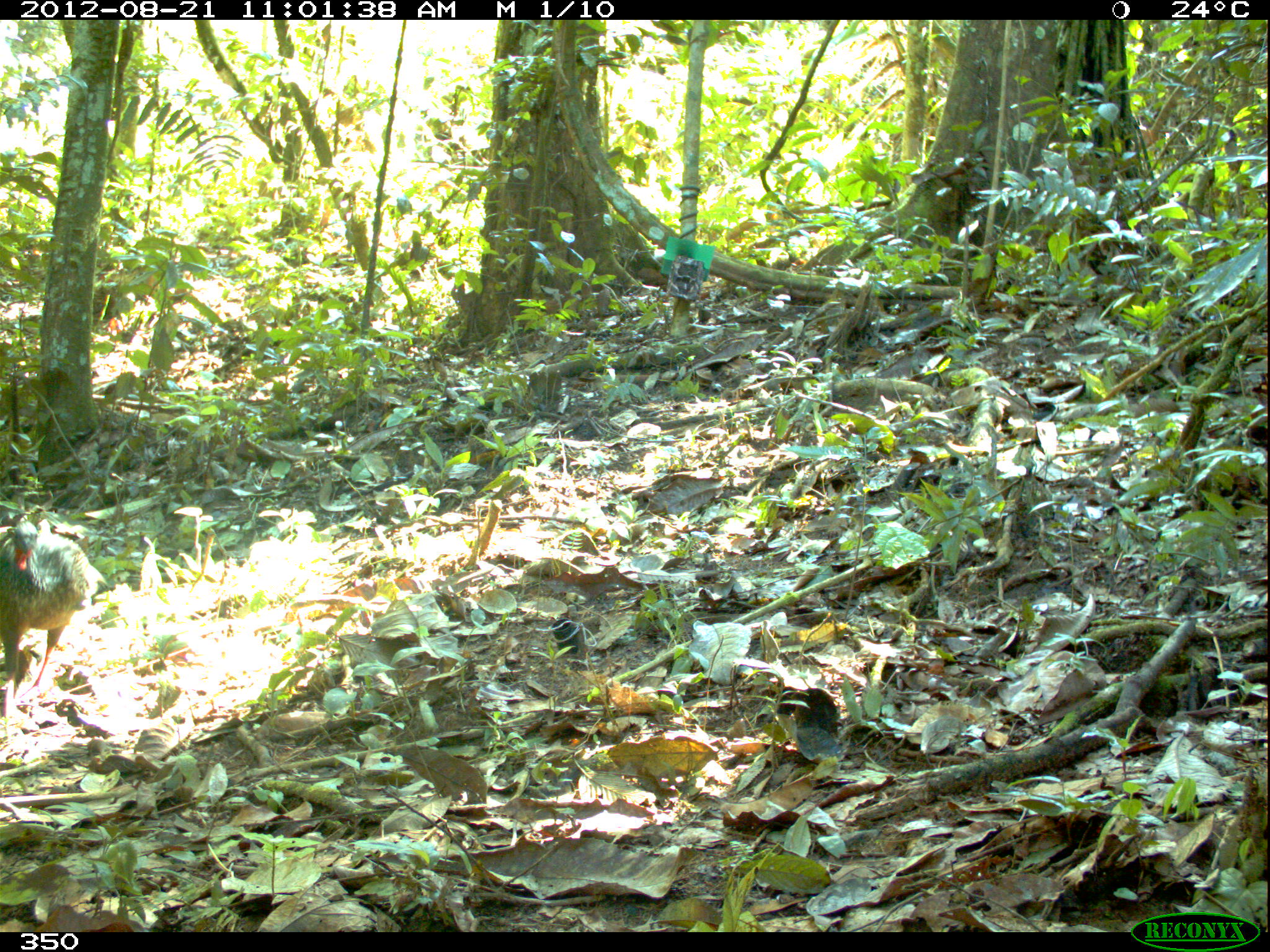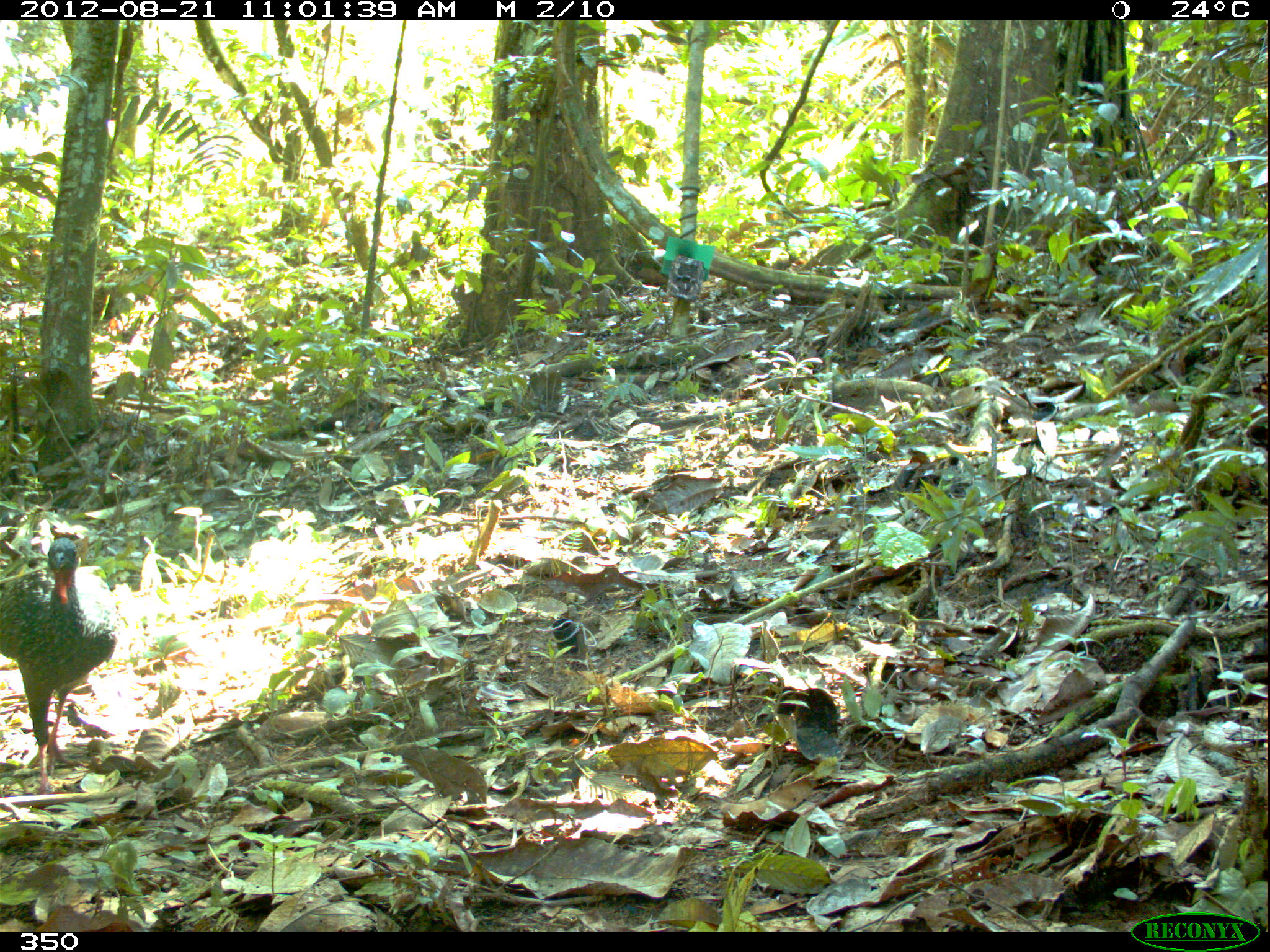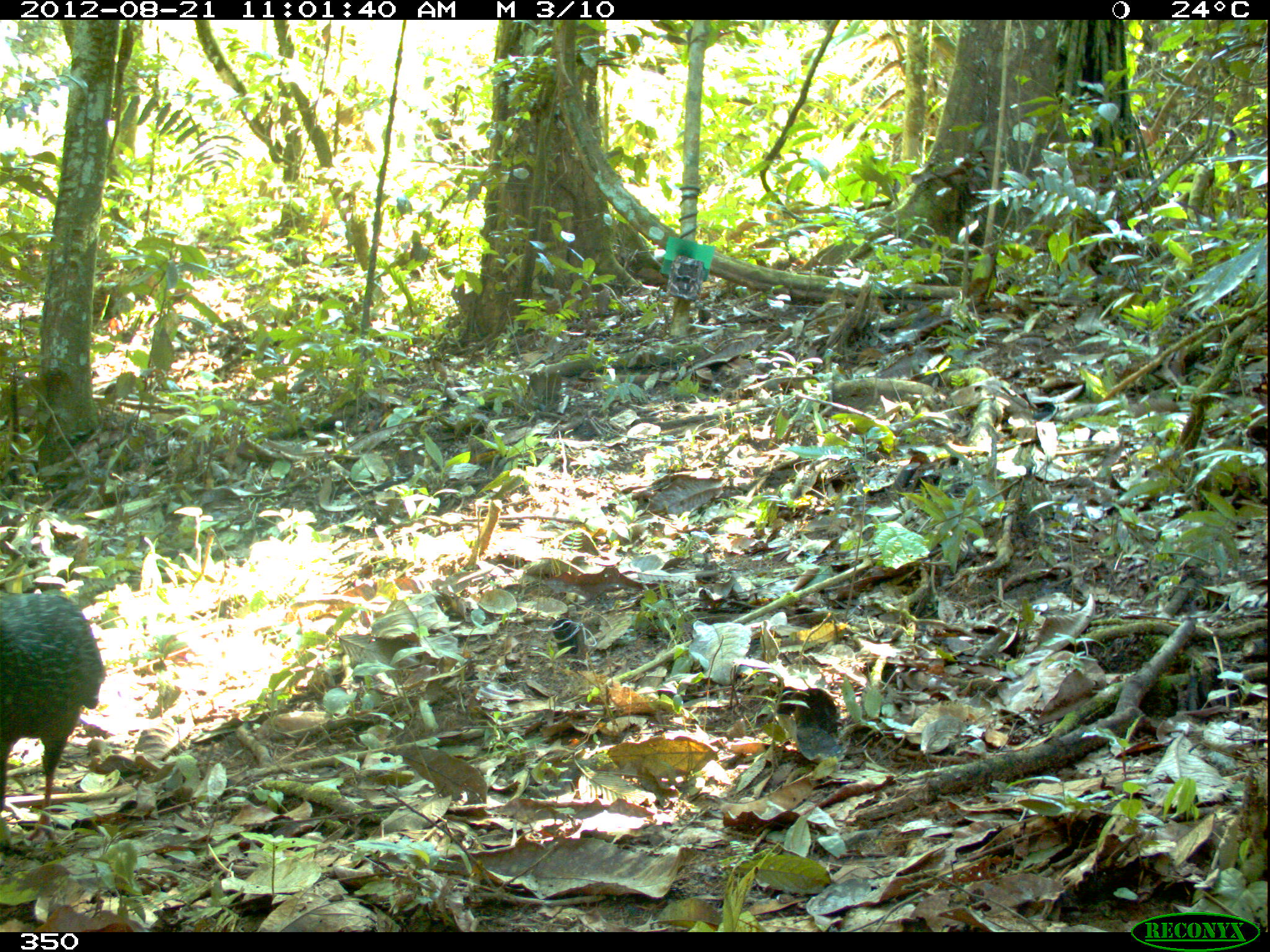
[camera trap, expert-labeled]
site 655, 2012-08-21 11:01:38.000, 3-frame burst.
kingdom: Animalia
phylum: Chordata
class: Aves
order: Galliformes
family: Cracidae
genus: Penelope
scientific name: Penelope jacquacu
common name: spix's guan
Penelope jacquacu (spix's guan).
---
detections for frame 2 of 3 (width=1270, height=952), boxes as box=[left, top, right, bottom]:
penelope jacquacu: box=[0, 538, 118, 795]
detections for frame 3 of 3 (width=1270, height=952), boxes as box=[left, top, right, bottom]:
penelope jacquacu: box=[0, 589, 106, 849]